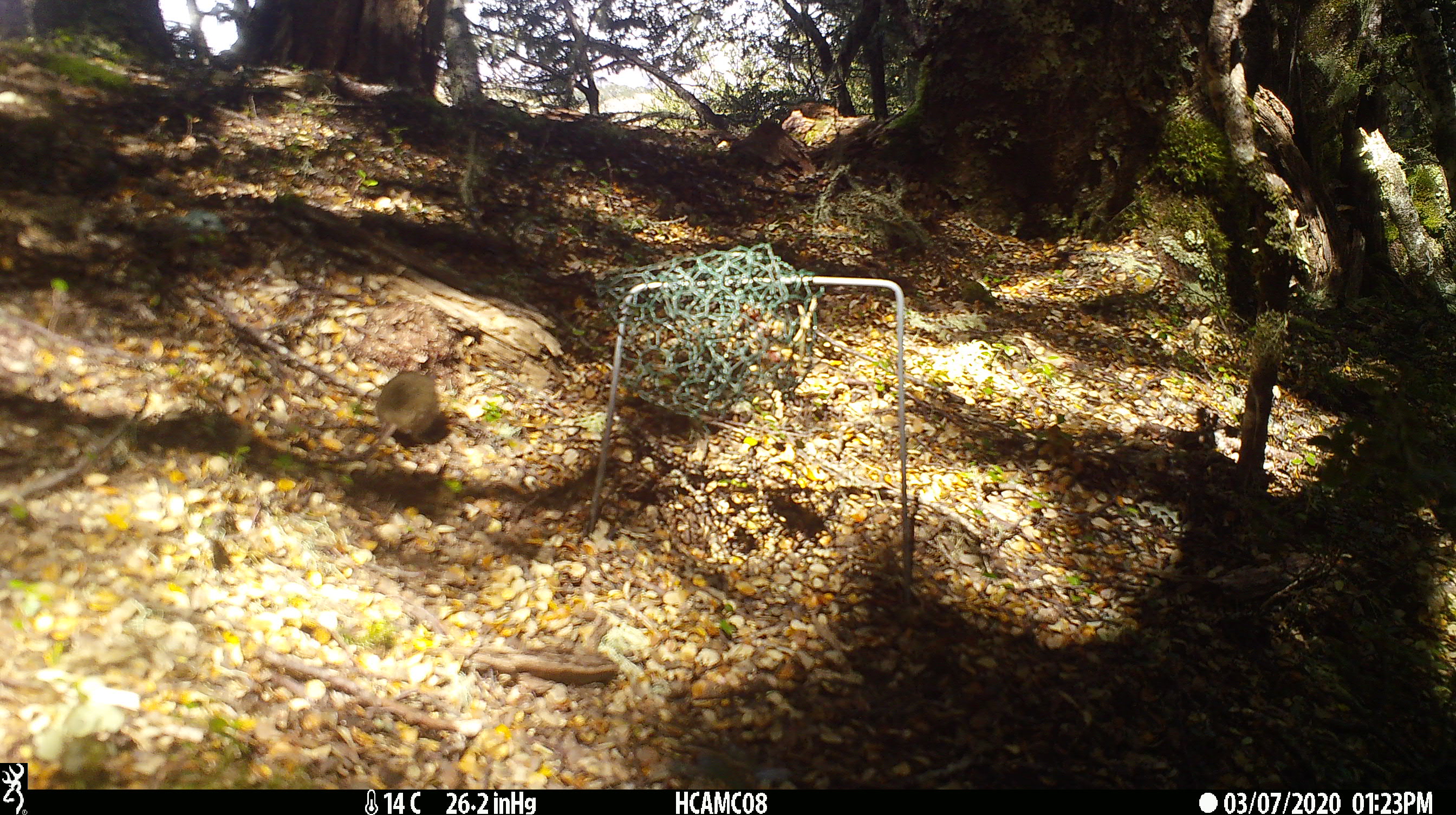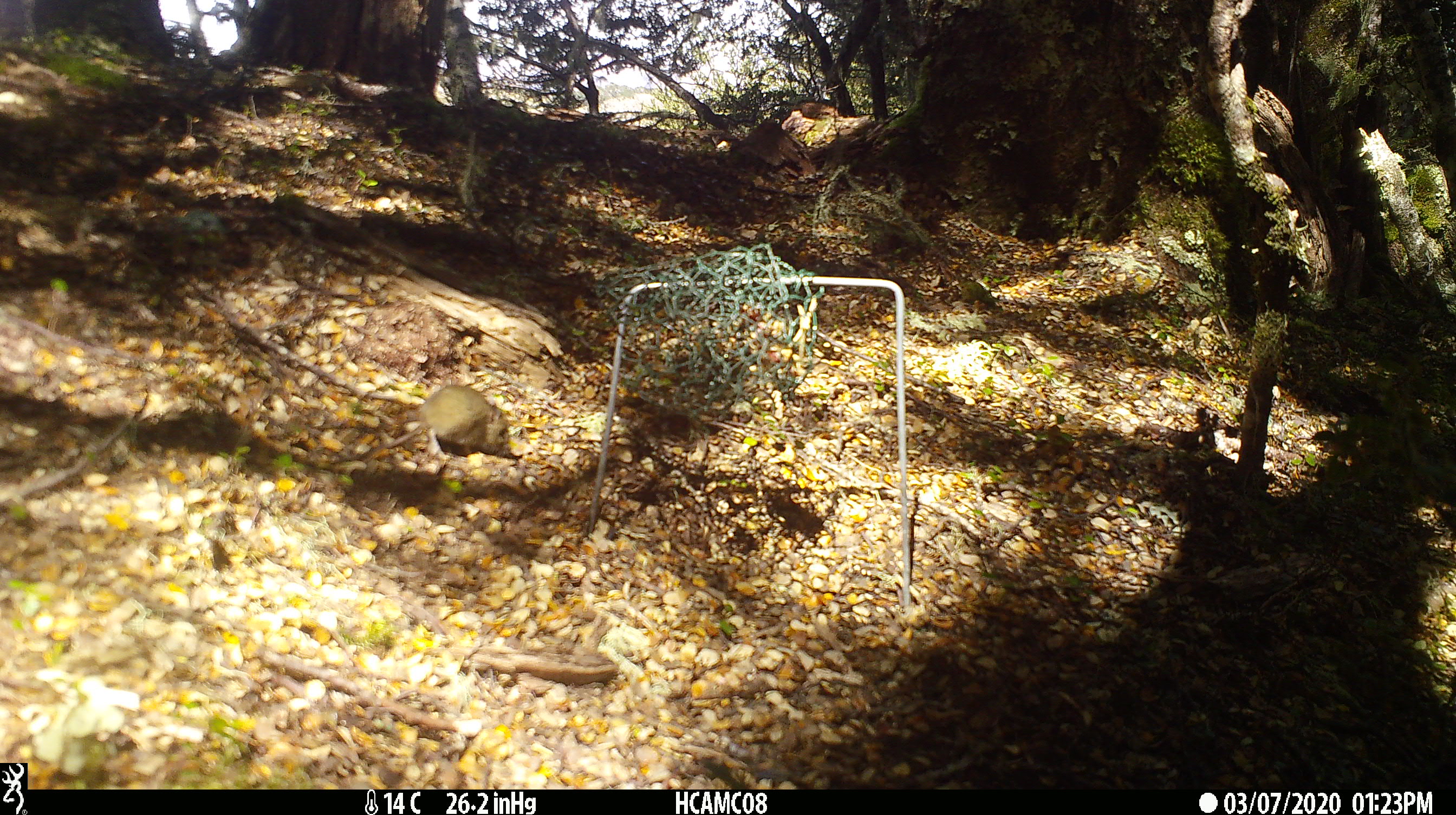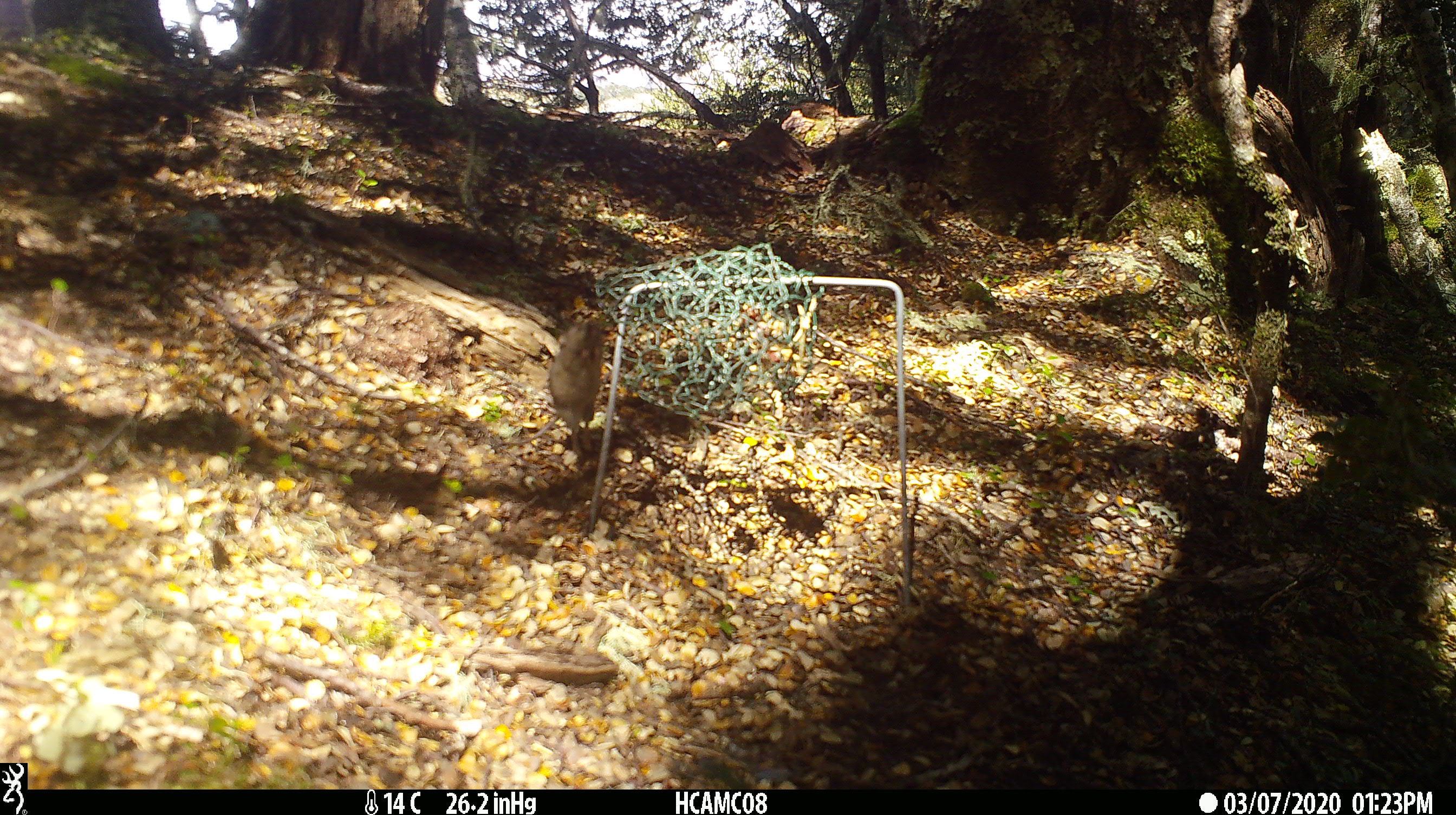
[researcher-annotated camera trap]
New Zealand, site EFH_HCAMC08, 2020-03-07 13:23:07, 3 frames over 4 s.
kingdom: Animalia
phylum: Chordata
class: Mammalia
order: Rodentia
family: Muridae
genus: Mus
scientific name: Mus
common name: mouse